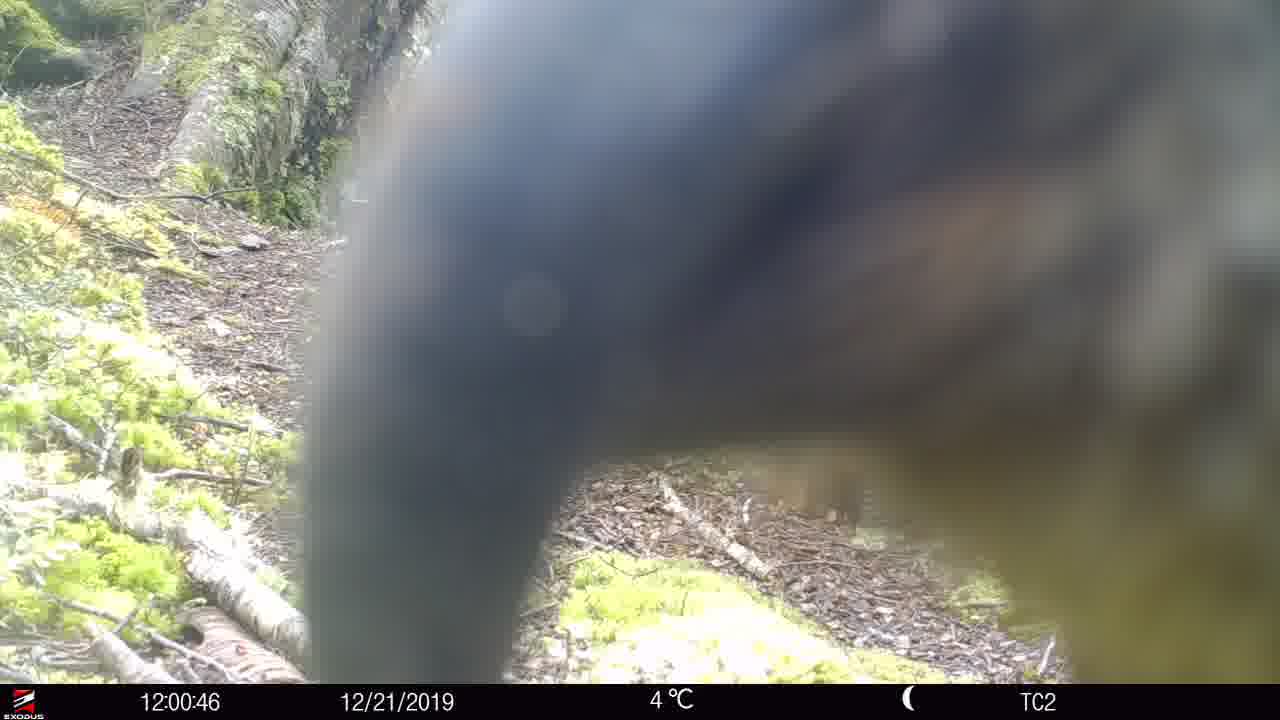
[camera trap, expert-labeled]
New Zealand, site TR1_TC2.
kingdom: Animalia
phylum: Chordata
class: Aves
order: Psittaciformes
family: Strigopidae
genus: Nestor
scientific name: Nestor notabilis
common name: kea